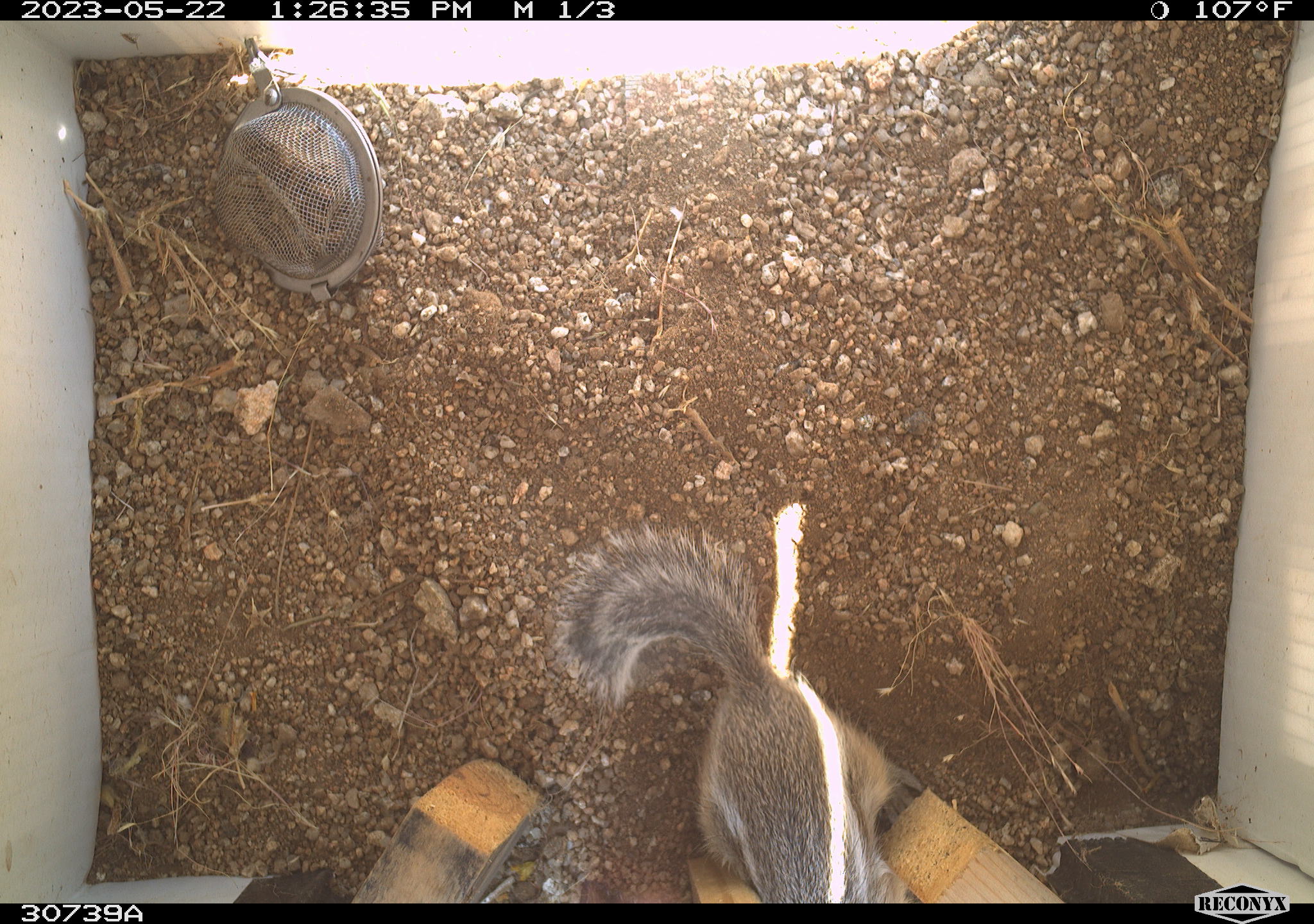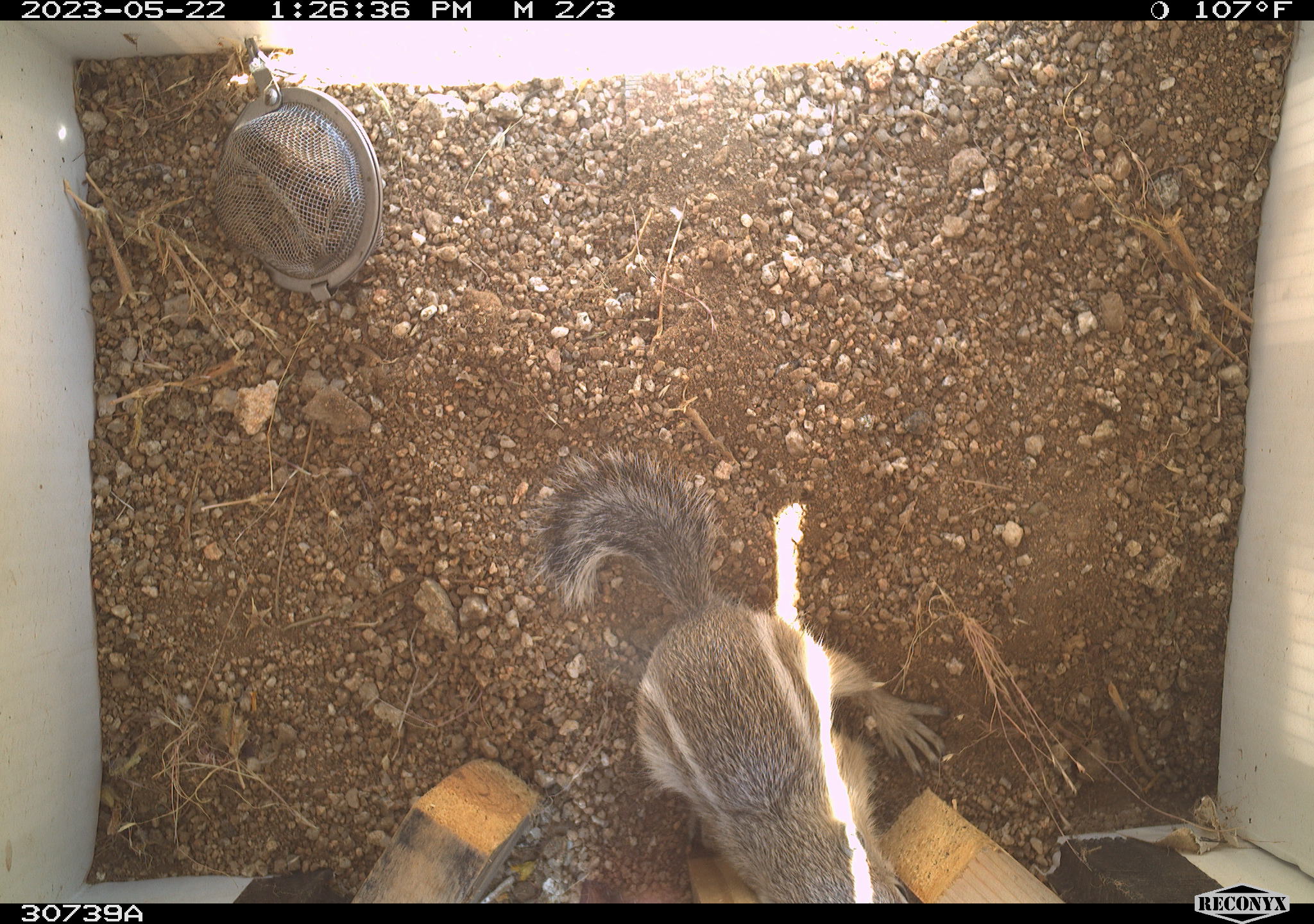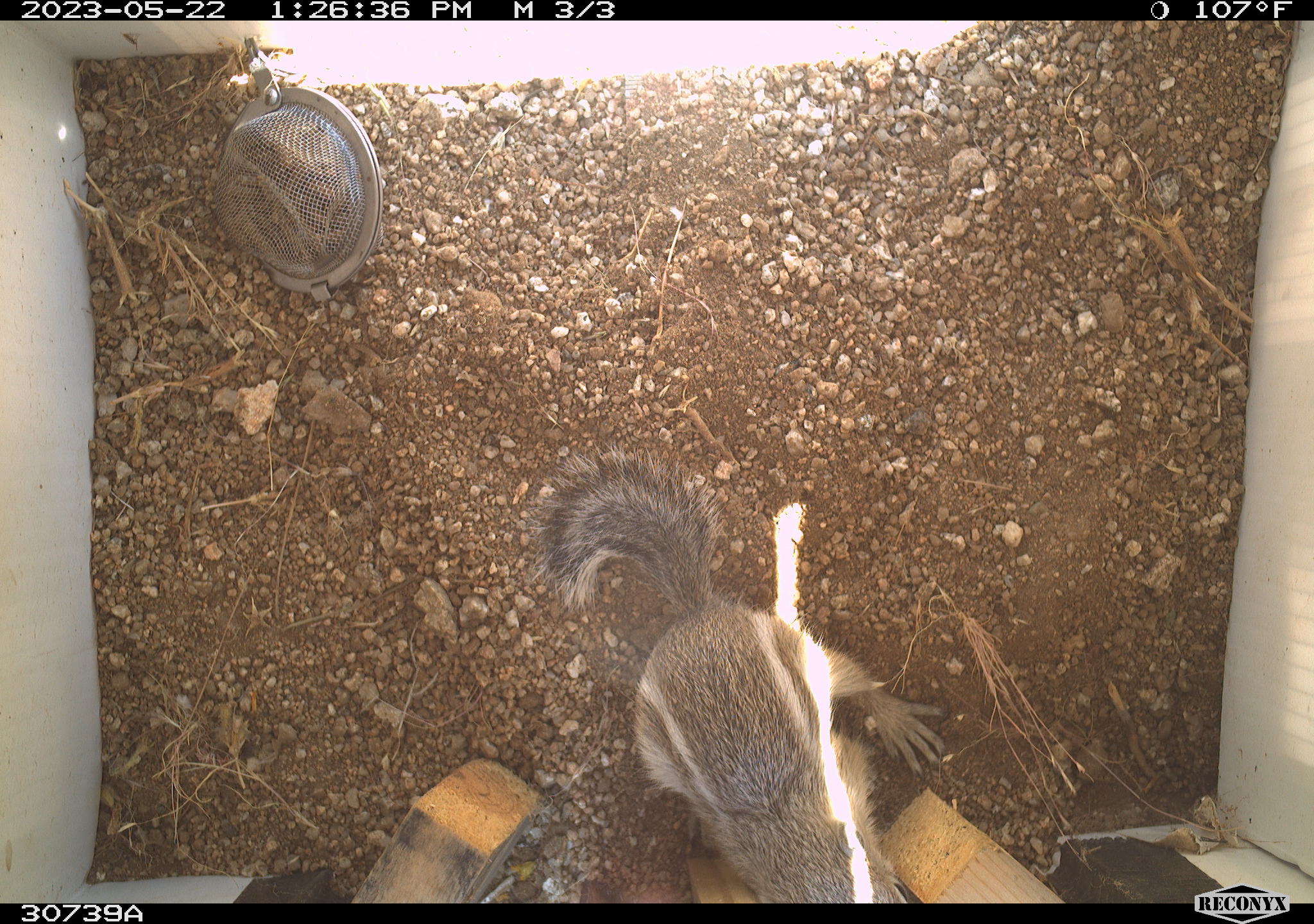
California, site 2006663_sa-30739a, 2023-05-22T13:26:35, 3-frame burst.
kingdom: Animalia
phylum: Chordata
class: Mammalia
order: Rodentia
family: Sciuridae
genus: Ammospermophilus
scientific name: Ammospermophilus leucurus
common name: white-tailed antelope squirrel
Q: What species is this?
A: White-tailed antelope squirrel (Ammospermophilus leucurus).